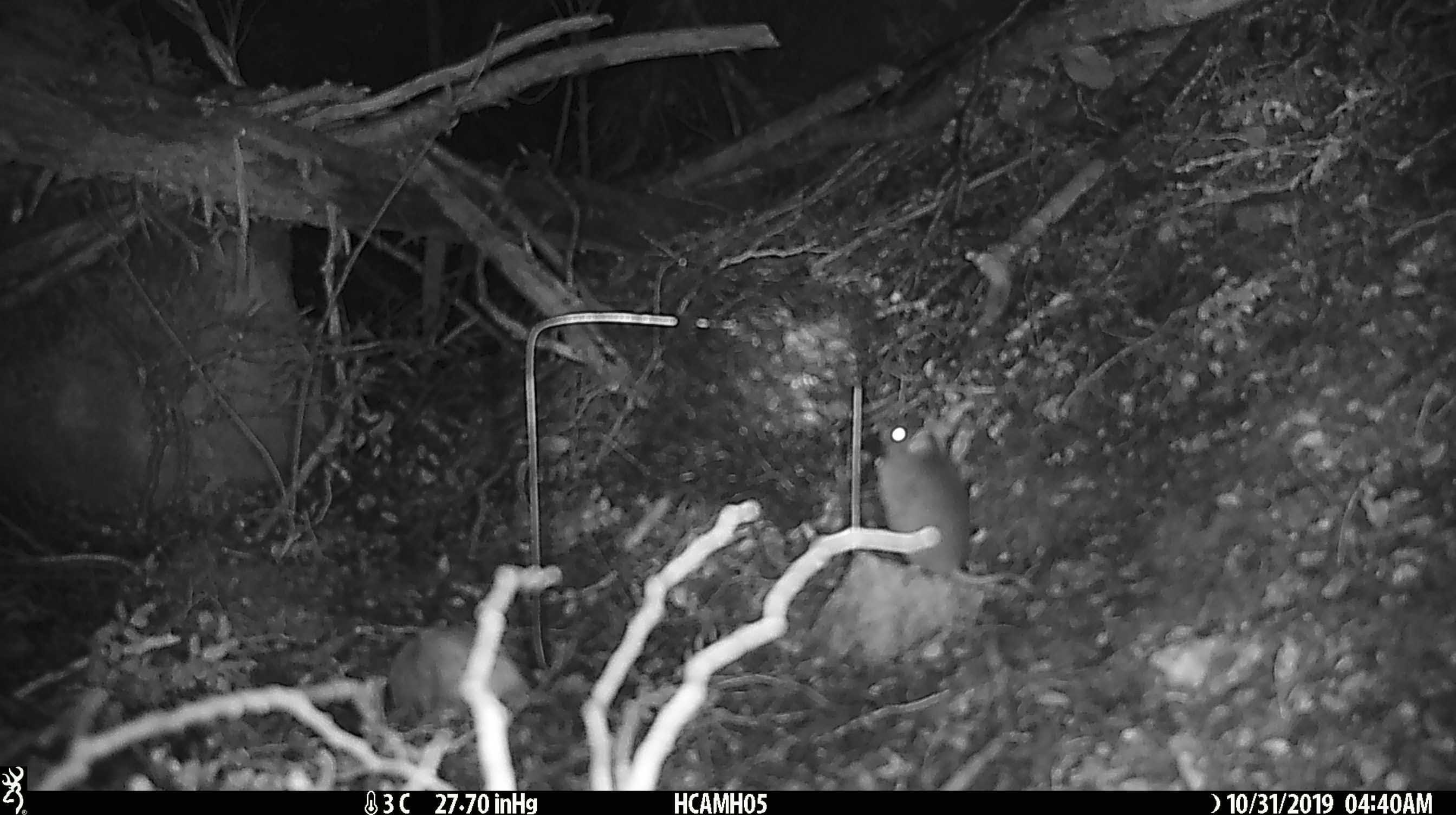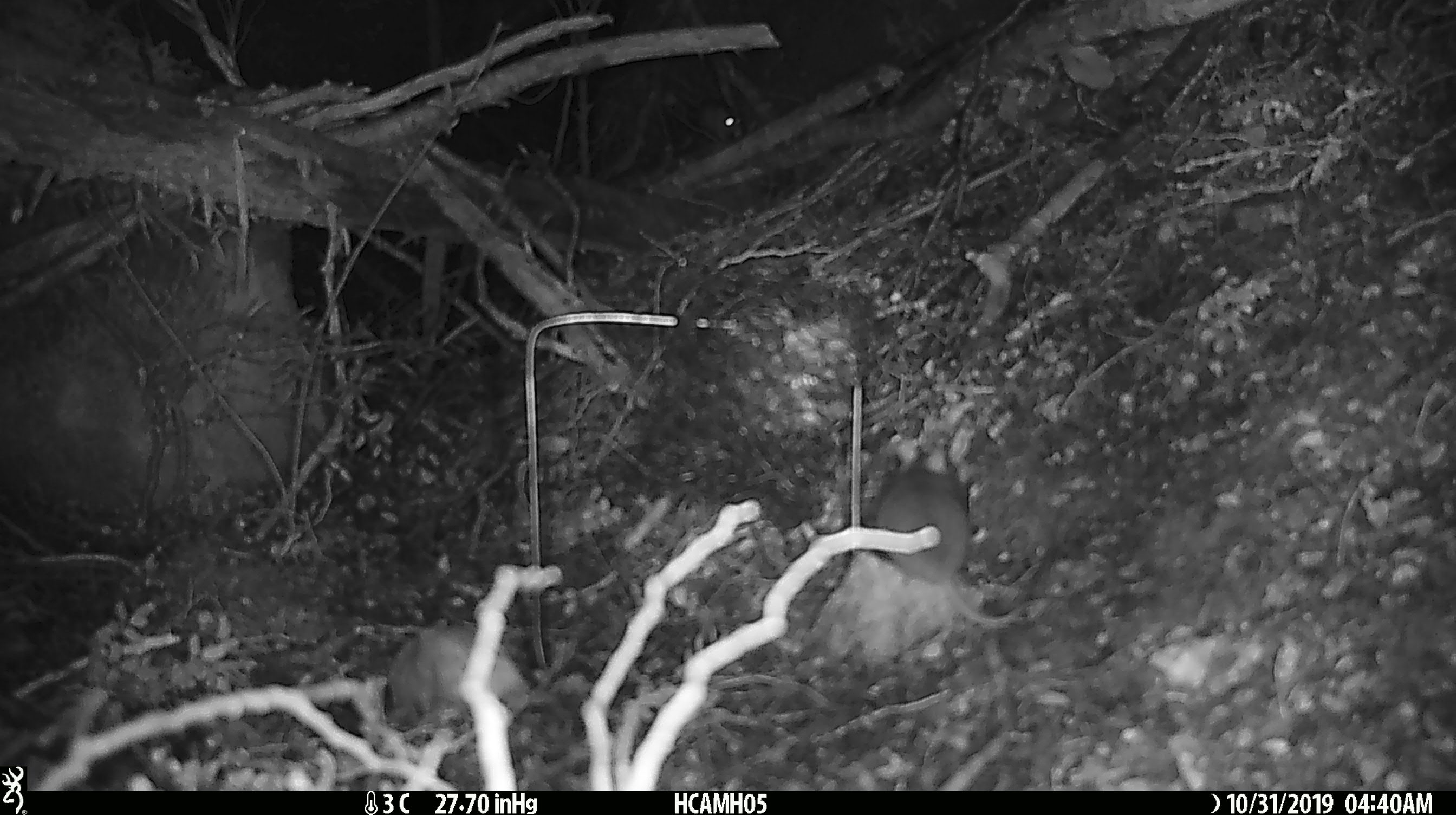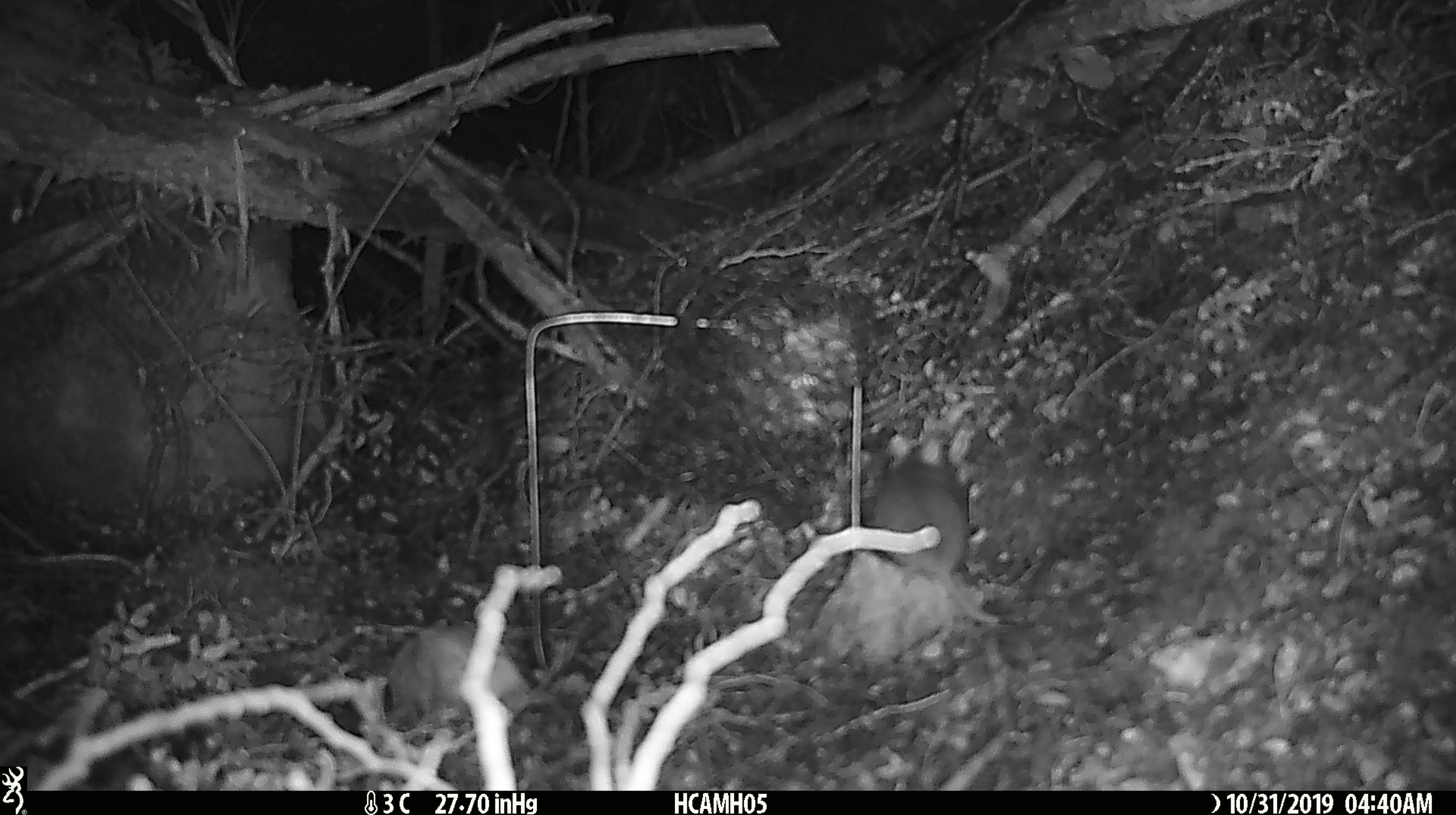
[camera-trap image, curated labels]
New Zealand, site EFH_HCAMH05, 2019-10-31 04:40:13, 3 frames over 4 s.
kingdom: Animalia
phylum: Chordata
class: Mammalia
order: Rodentia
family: Muridae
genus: Mus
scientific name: Mus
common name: mouse